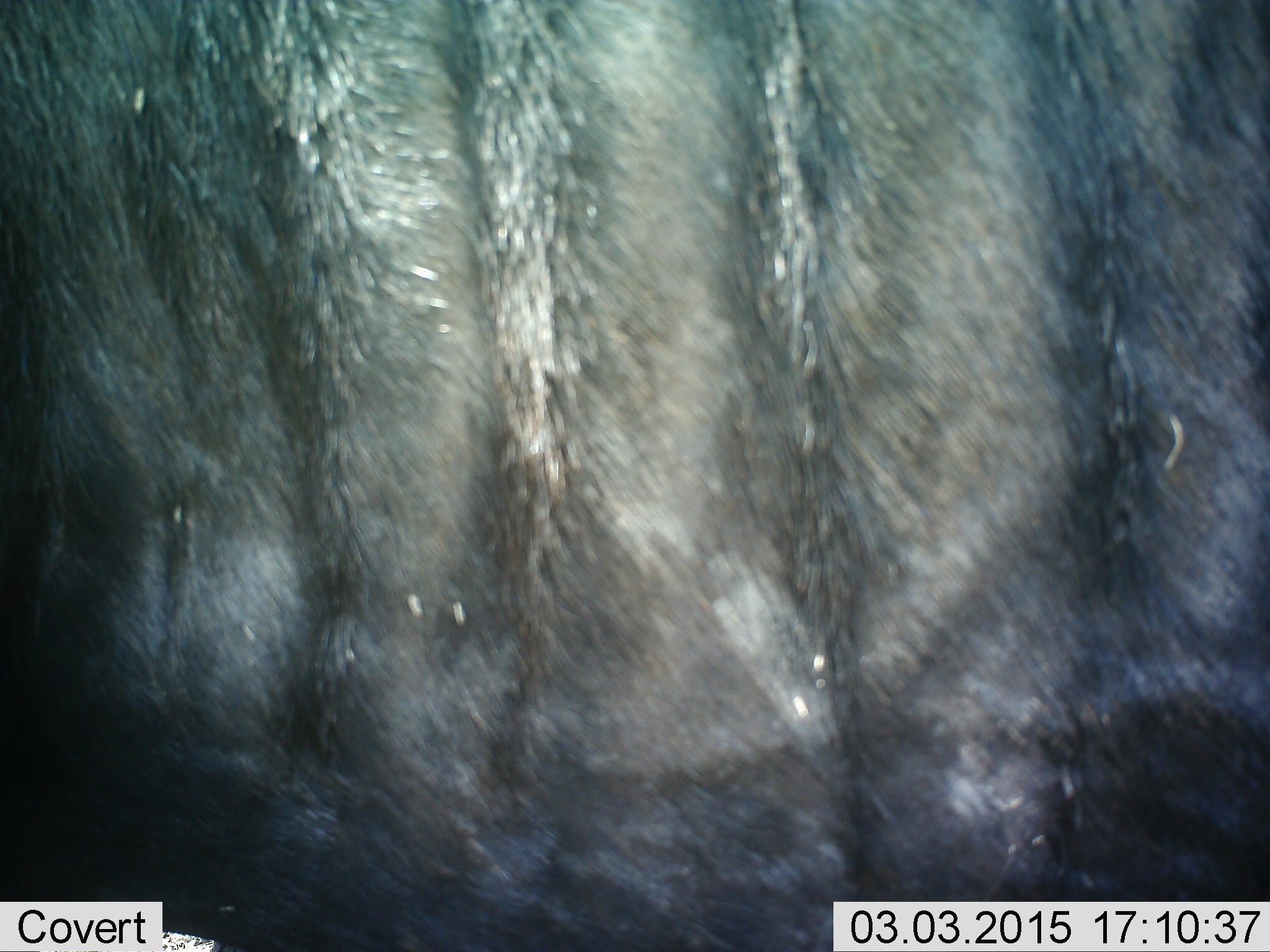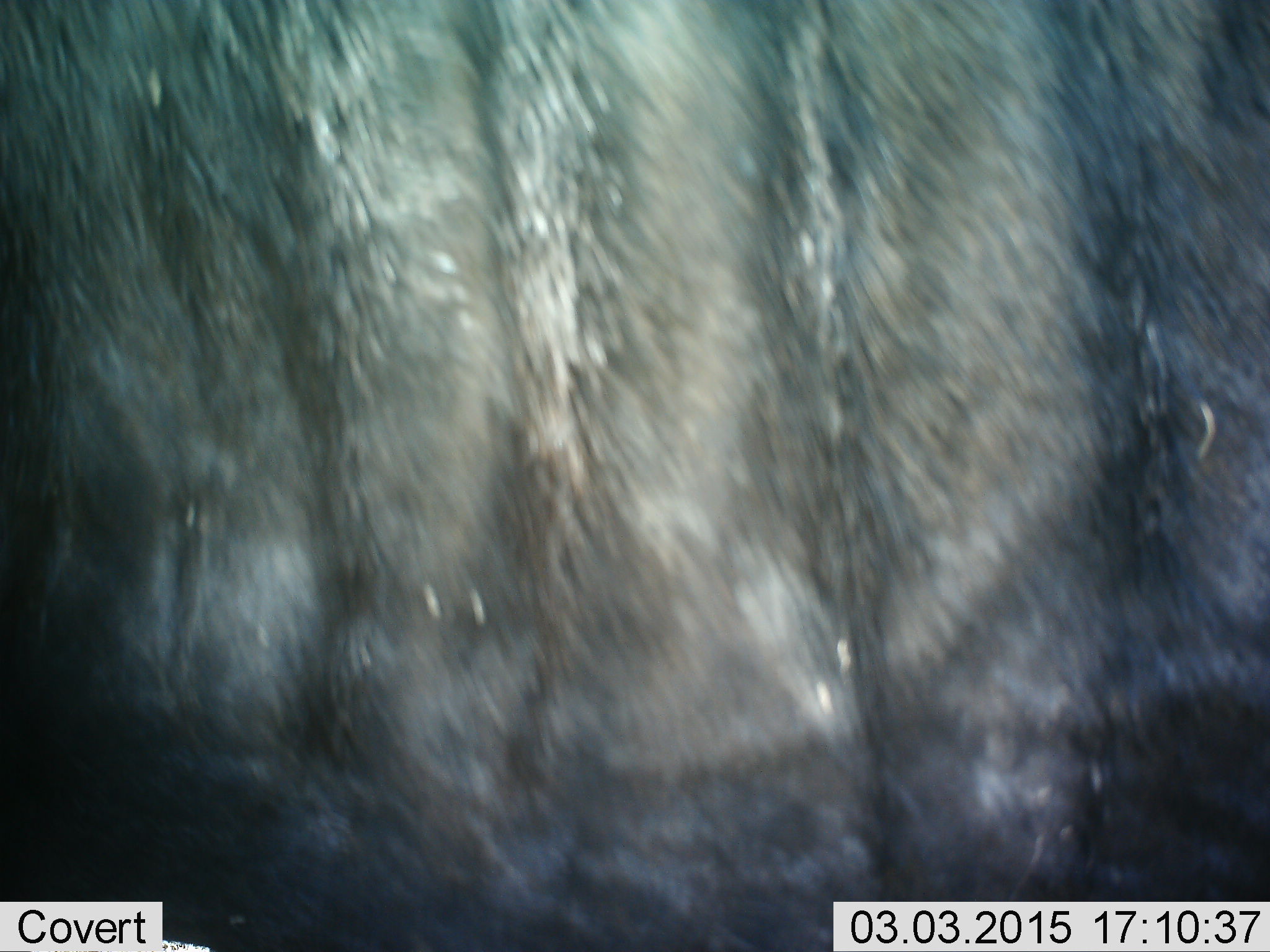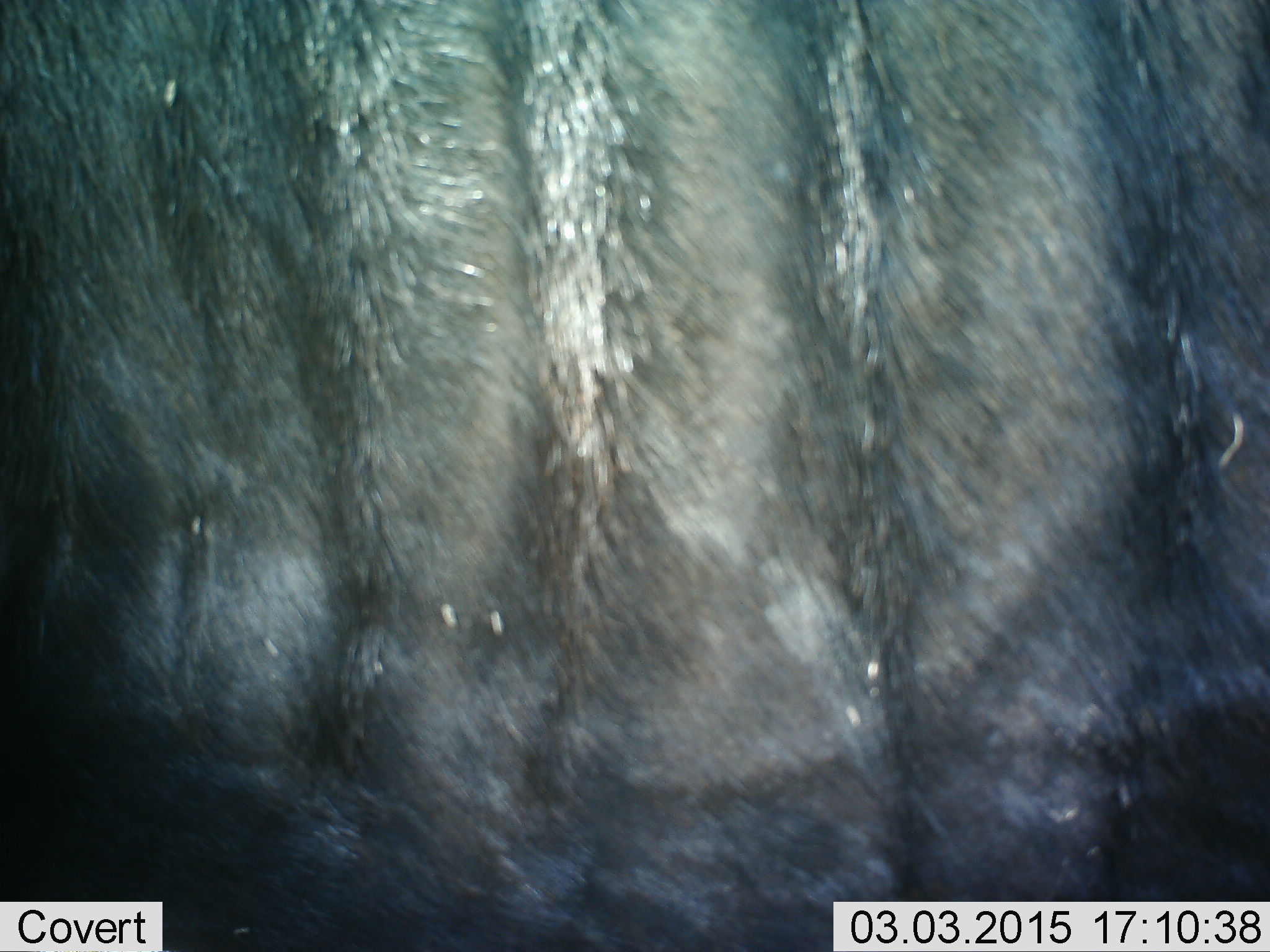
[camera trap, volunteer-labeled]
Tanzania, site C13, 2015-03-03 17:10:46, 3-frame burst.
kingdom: Animalia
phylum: Chordata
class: Mammalia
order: Artiodactyla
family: Bovidae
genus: Connochaetes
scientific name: Connochaetes taurinus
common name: blue wildebeest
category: wildebeest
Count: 1.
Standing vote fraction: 90%.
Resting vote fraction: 0%.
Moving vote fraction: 10%.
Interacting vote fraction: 0%.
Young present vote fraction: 0%.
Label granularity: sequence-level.